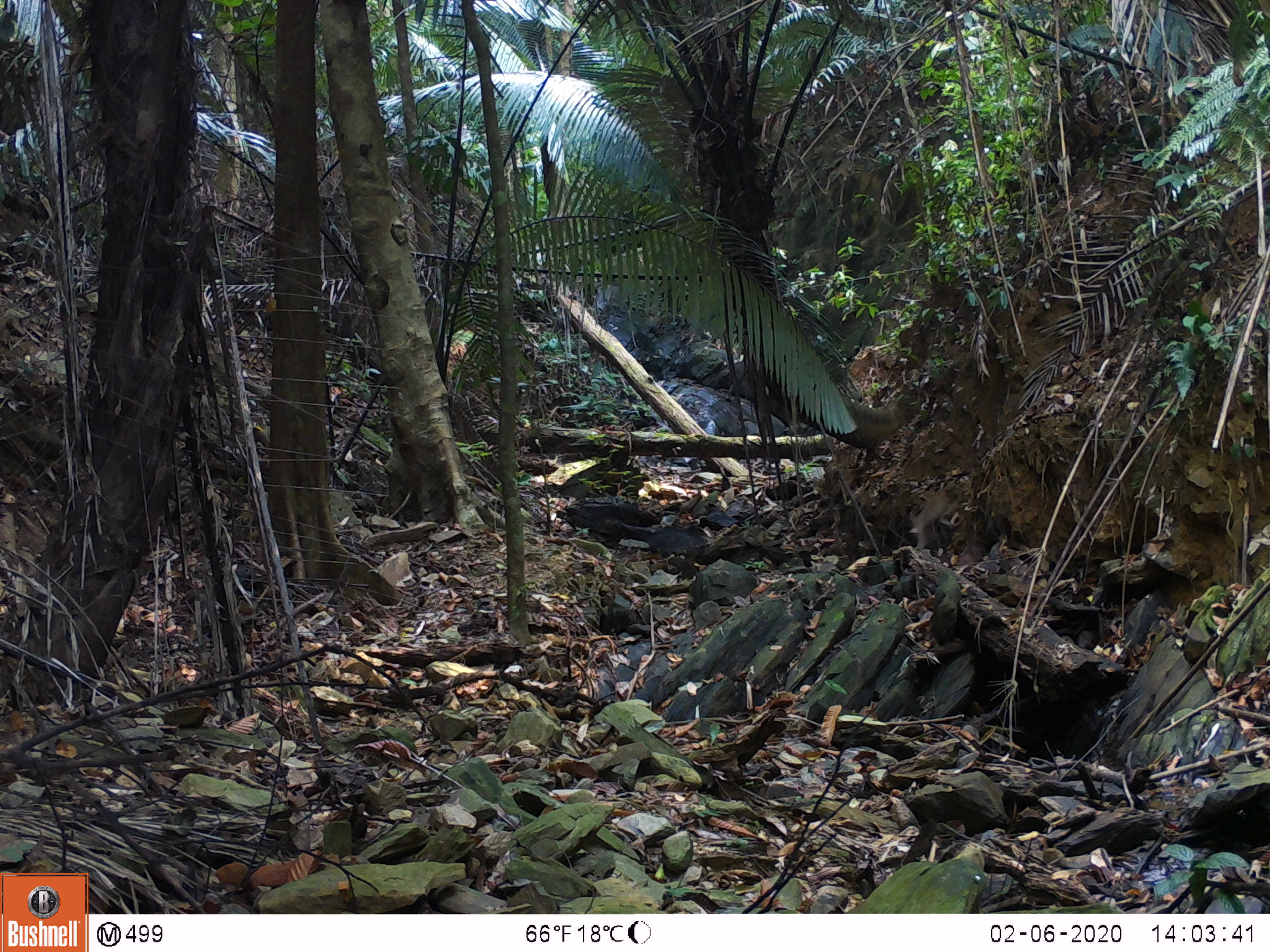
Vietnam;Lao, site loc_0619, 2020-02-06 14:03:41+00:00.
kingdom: Animalia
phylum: Chordata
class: Mammalia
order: Primates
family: Cercopithecidae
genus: Macaca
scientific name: Macaca nemestrina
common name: pig-tailed macaque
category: pig tailed macaque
Pig tailed macaque (pig-tailed macaque) (Macaca nemestrina). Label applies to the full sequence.